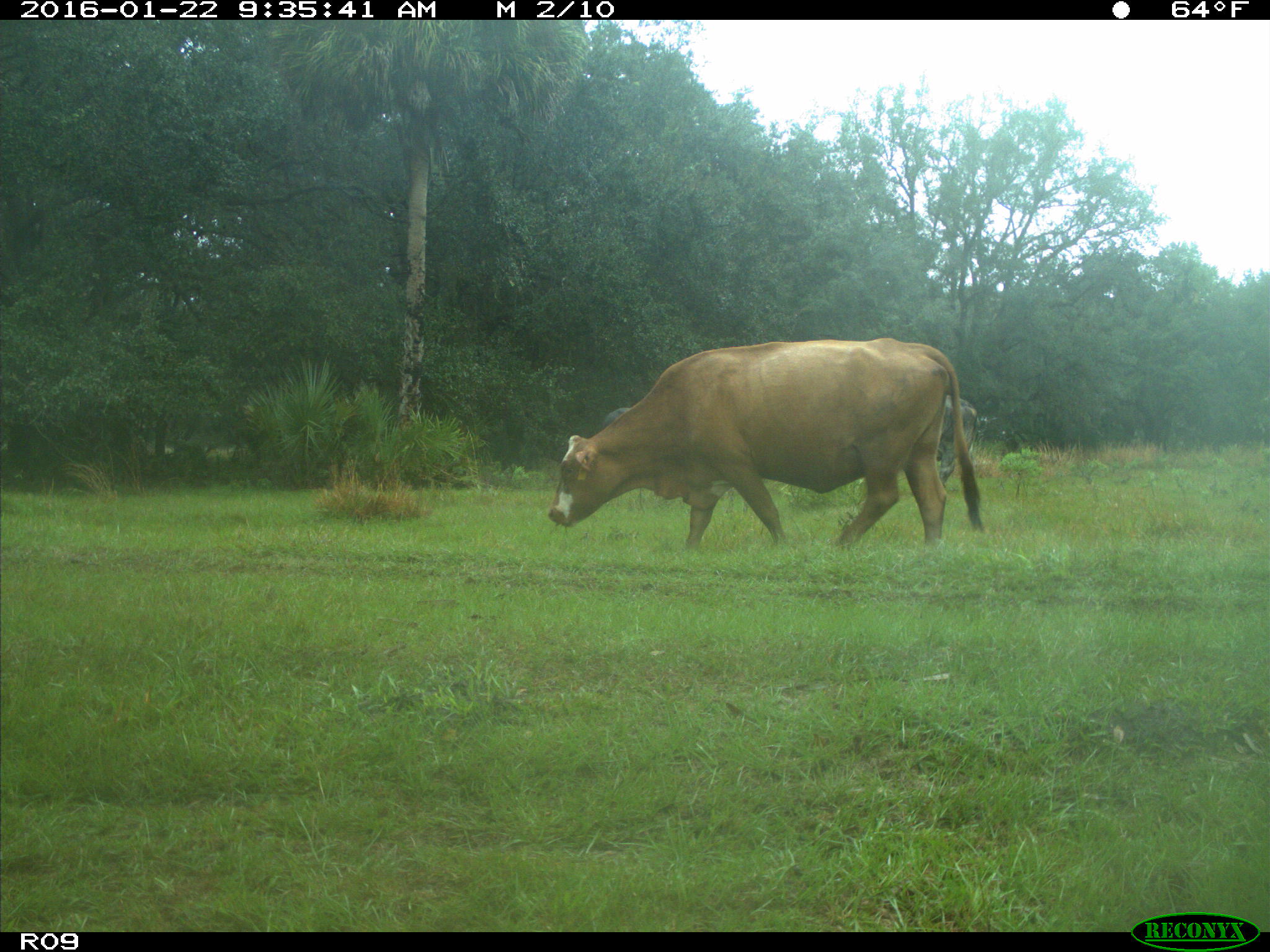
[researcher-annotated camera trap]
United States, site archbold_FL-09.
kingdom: Animalia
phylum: Chordata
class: Mammalia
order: Artiodactyla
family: Bovidae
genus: Bos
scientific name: Bos taurus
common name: domestic cow